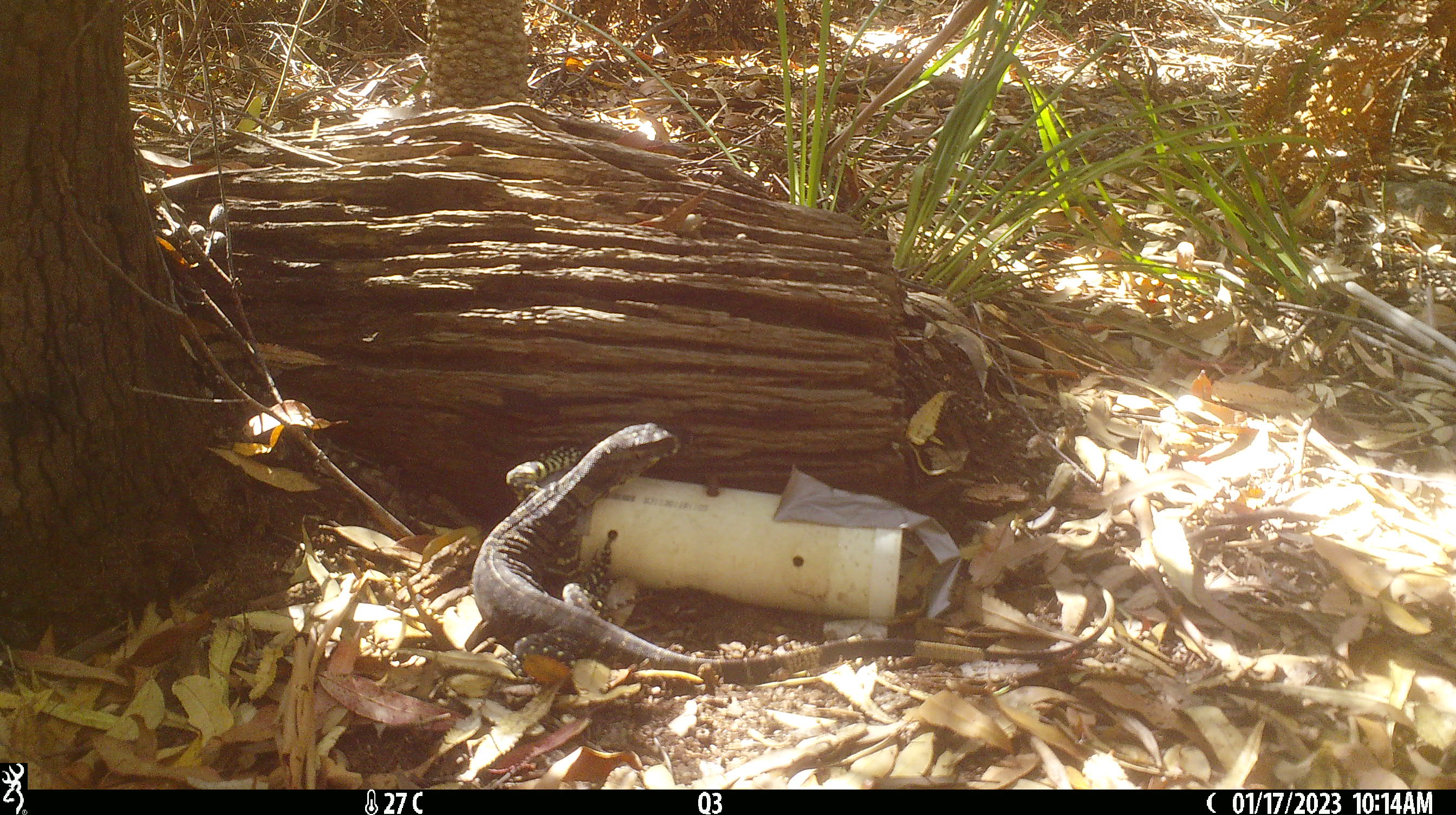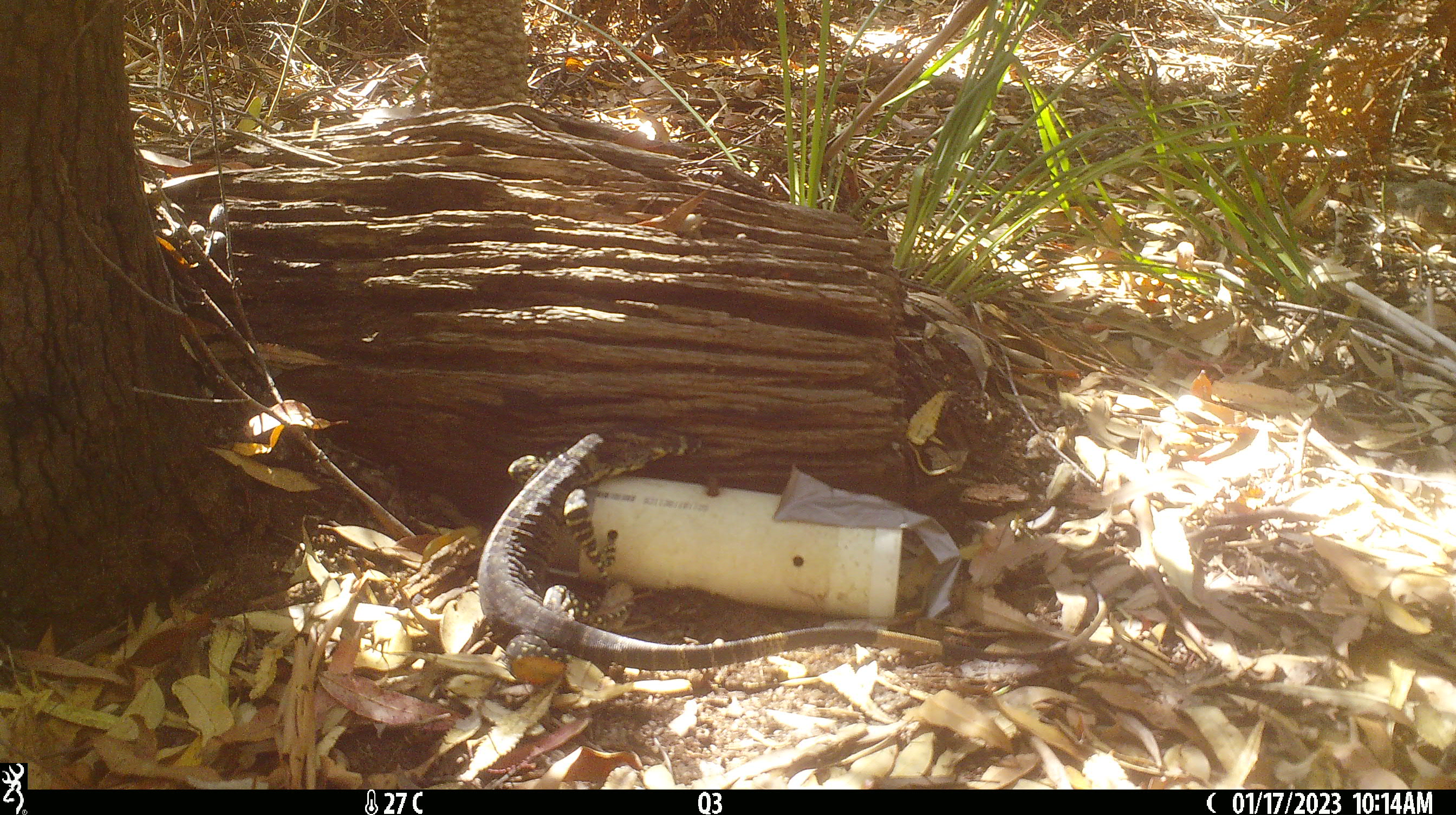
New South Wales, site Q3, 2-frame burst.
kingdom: Animalia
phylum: Chordata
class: Reptilia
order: Squamata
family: Varanidae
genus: Varanus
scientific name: Varanus varius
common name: lace monitor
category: goanna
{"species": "goanna (lace monitor) (Varanus varius)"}